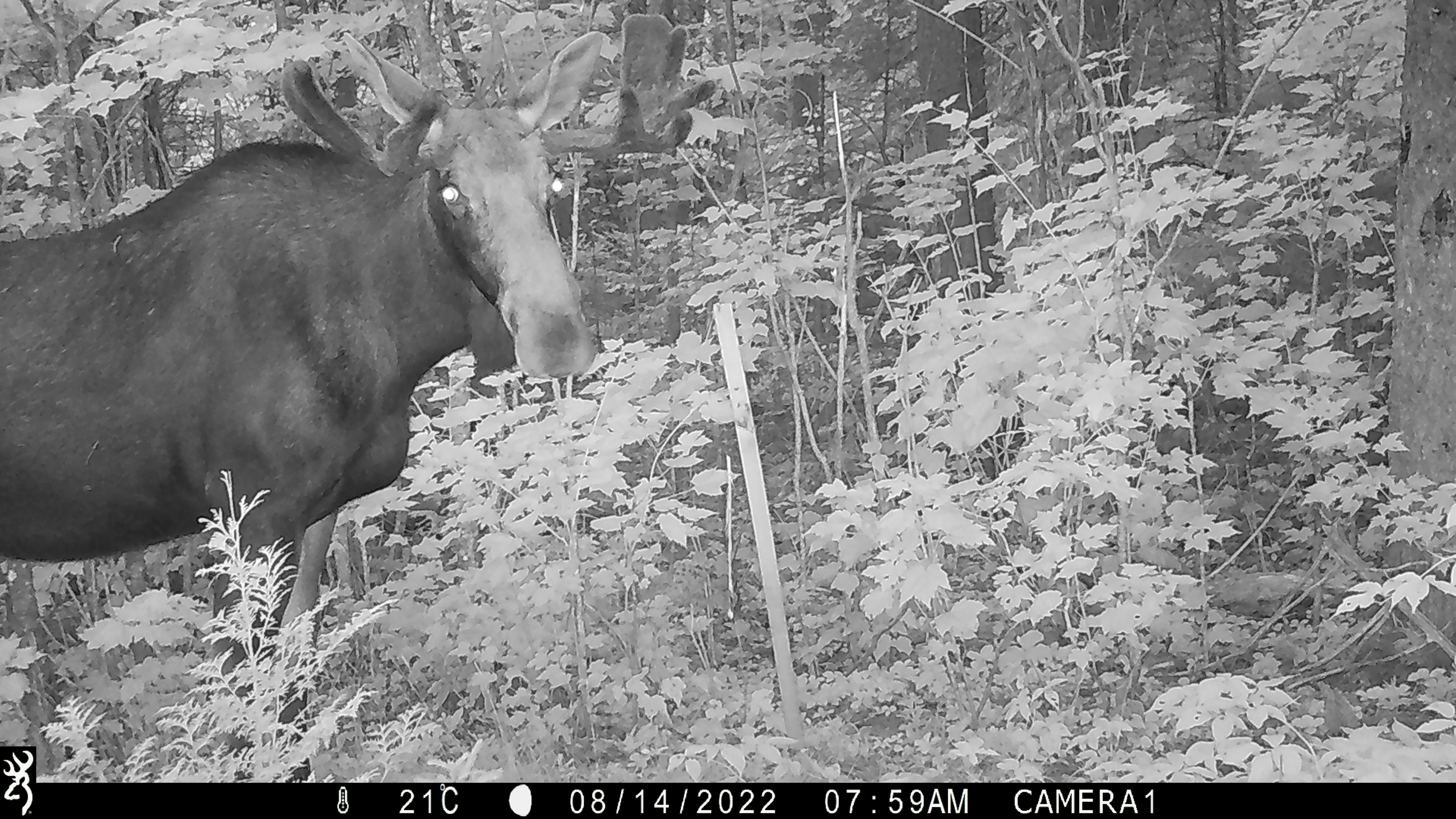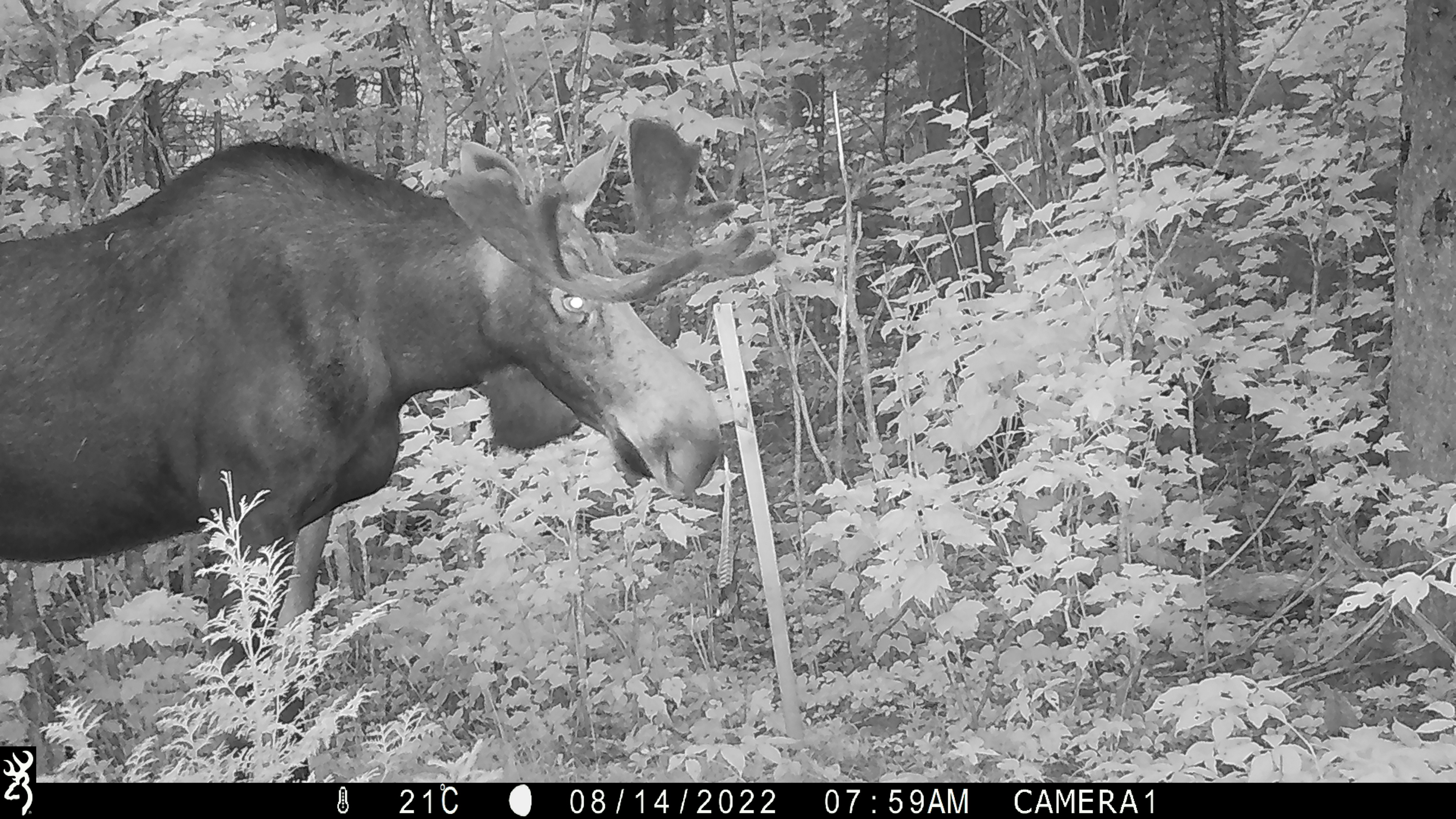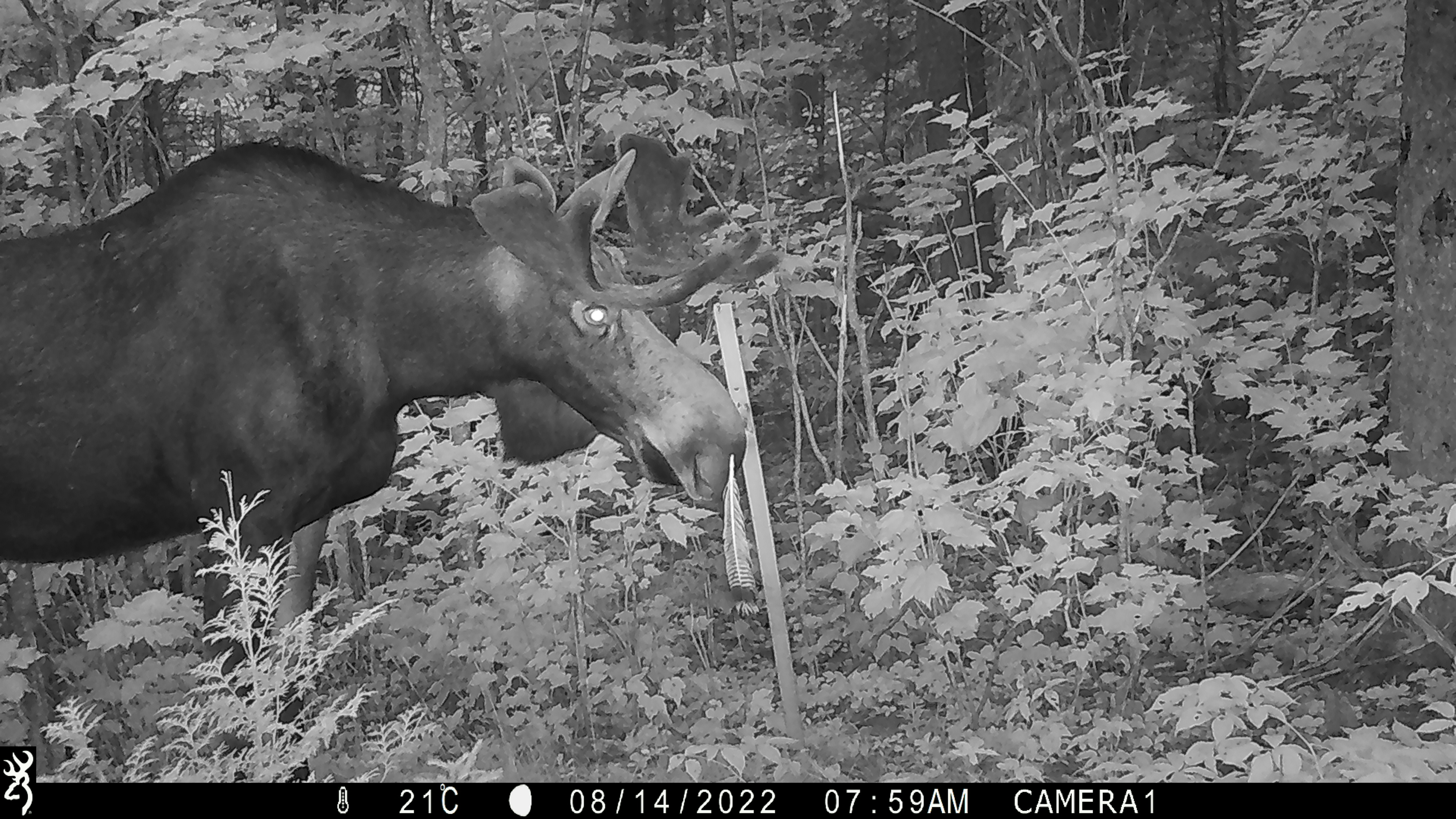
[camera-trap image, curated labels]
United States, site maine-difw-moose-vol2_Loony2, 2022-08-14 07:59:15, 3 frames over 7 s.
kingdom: Animalia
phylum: Chordata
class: Mammalia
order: Artiodactyla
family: Cervidae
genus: Alces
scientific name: Alces alces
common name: moose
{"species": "moose (Alces alces)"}